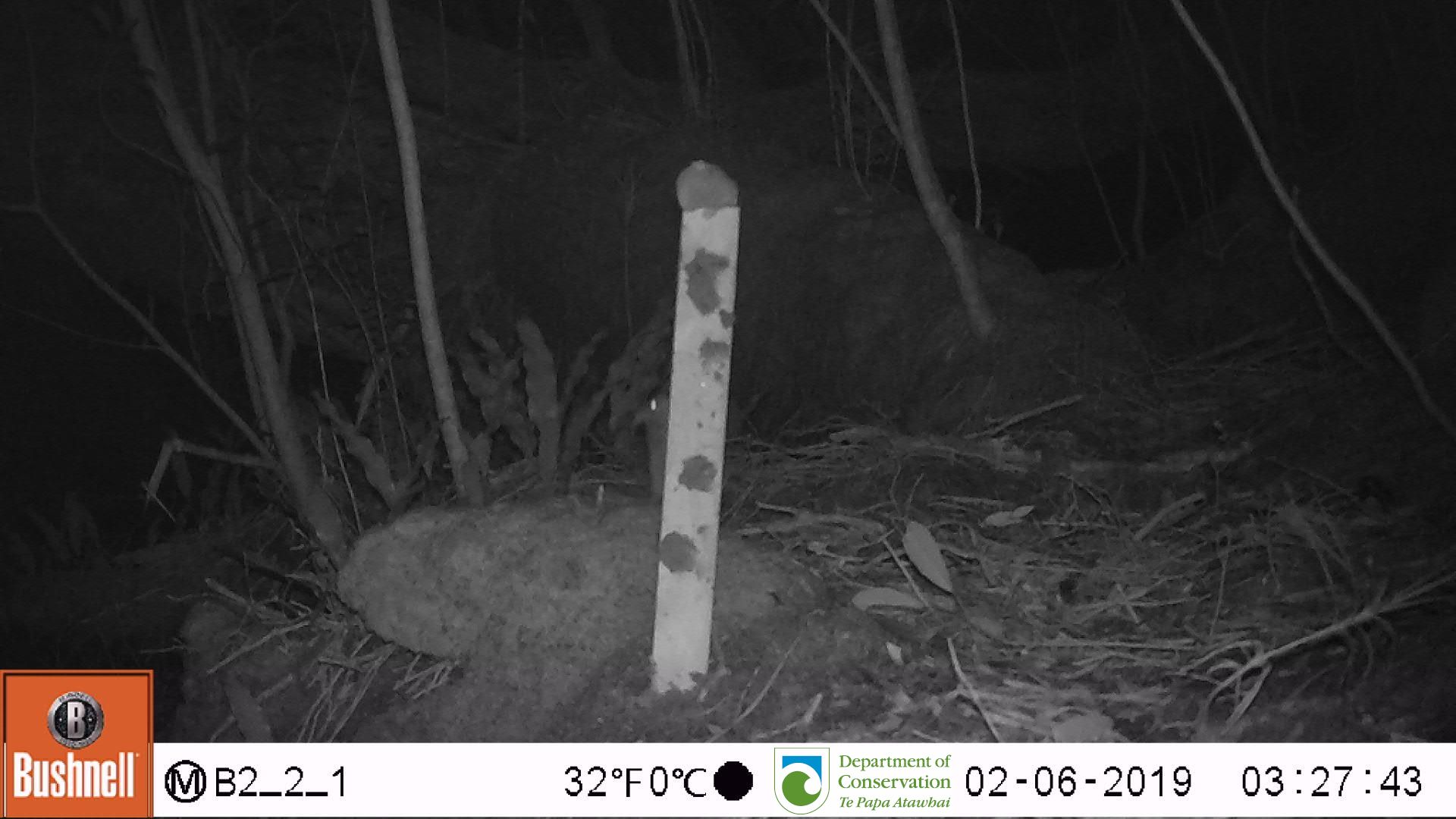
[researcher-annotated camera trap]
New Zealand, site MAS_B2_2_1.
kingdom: Animalia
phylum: Chordata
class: Mammalia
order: Rodentia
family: Muridae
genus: Mus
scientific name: Mus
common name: mouse